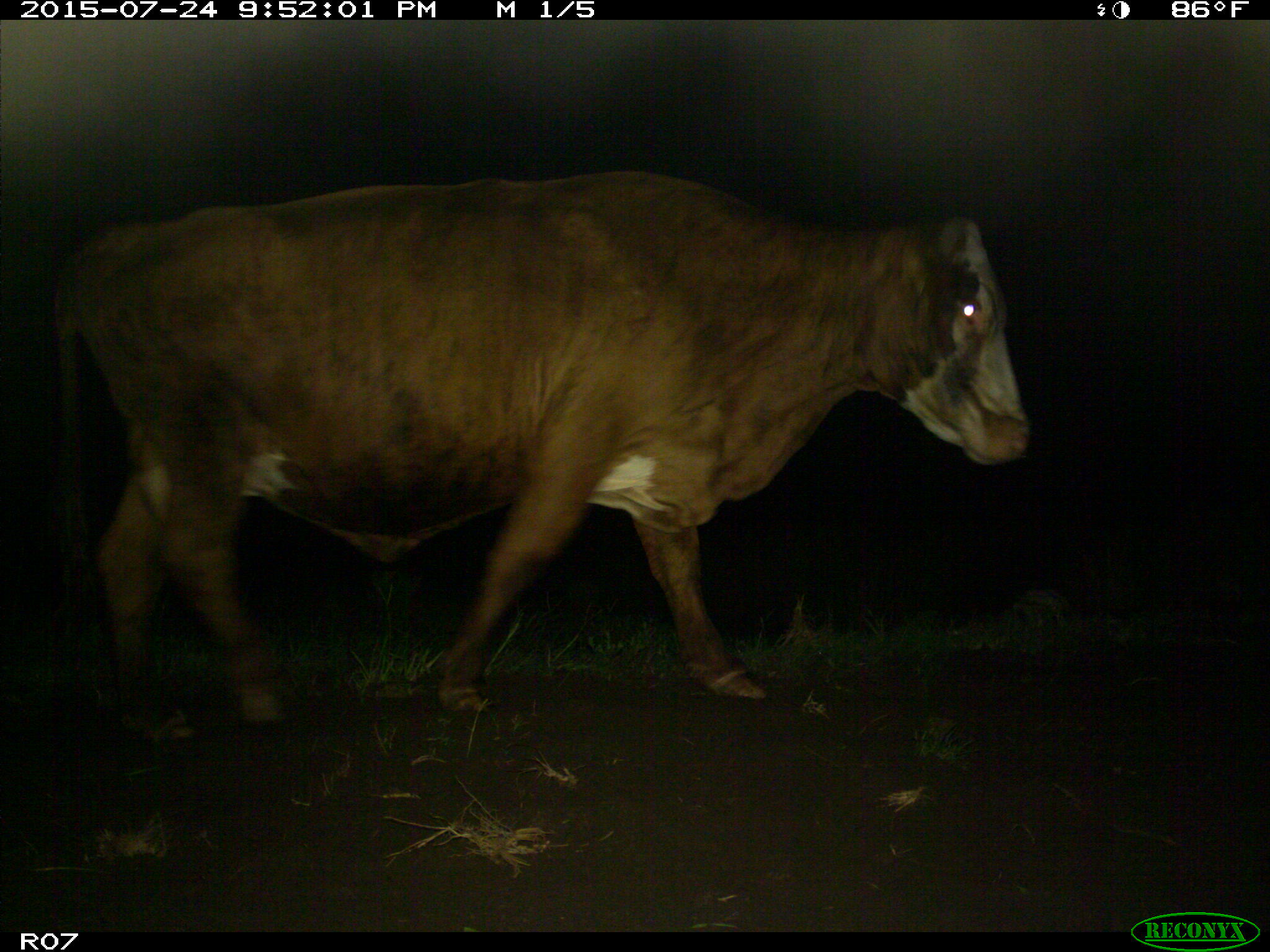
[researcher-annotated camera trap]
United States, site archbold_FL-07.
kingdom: Animalia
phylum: Chordata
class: Mammalia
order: Artiodactyla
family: Bovidae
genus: Bos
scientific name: Bos taurus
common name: domestic cow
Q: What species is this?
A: Bos taurus (domestic cow).